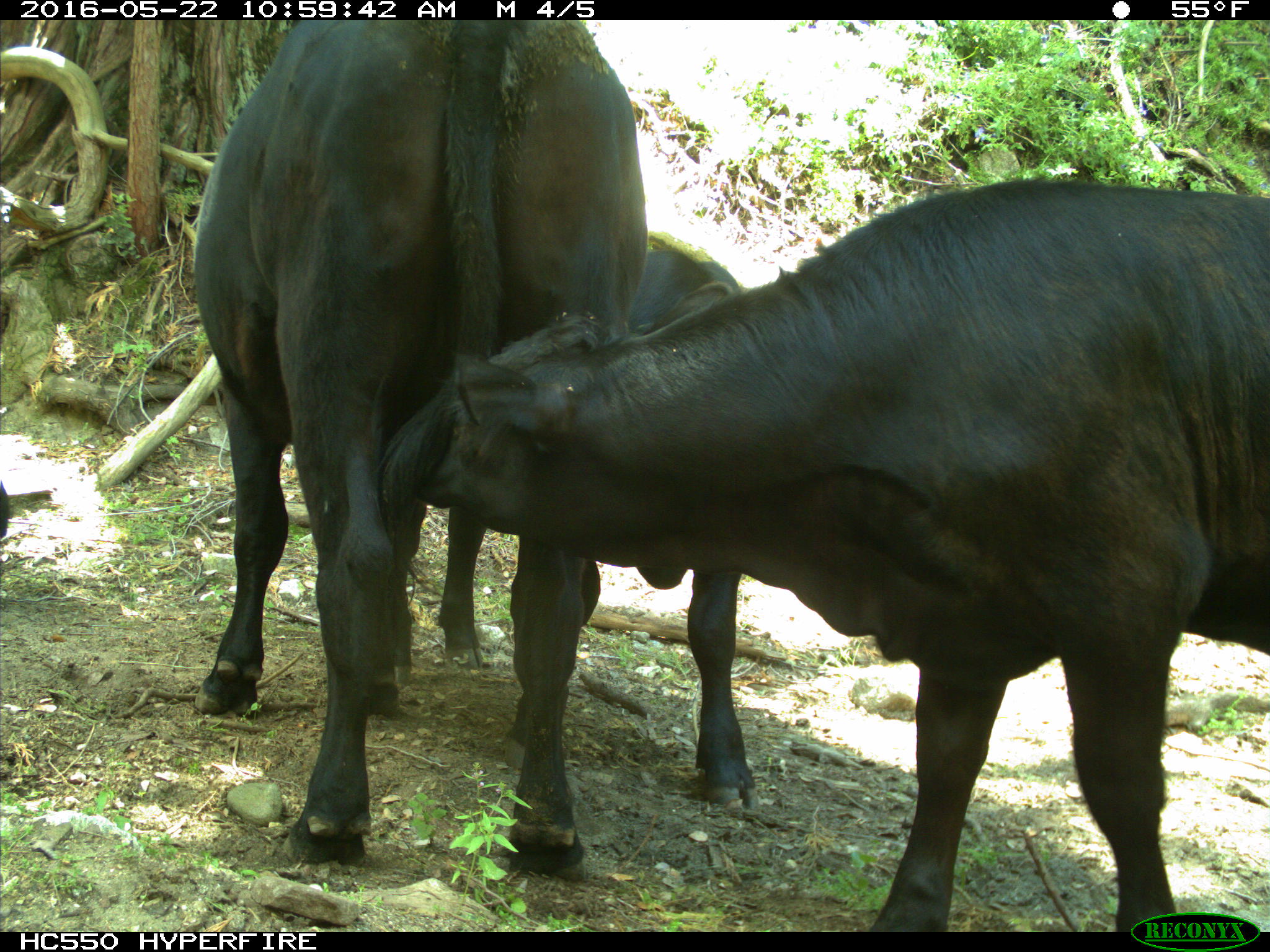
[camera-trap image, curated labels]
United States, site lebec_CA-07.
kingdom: Animalia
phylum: Chordata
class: Mammalia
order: Artiodactyla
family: Bovidae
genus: Bos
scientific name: Bos taurus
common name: domestic cow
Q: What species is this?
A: Bos taurus (domestic cow).